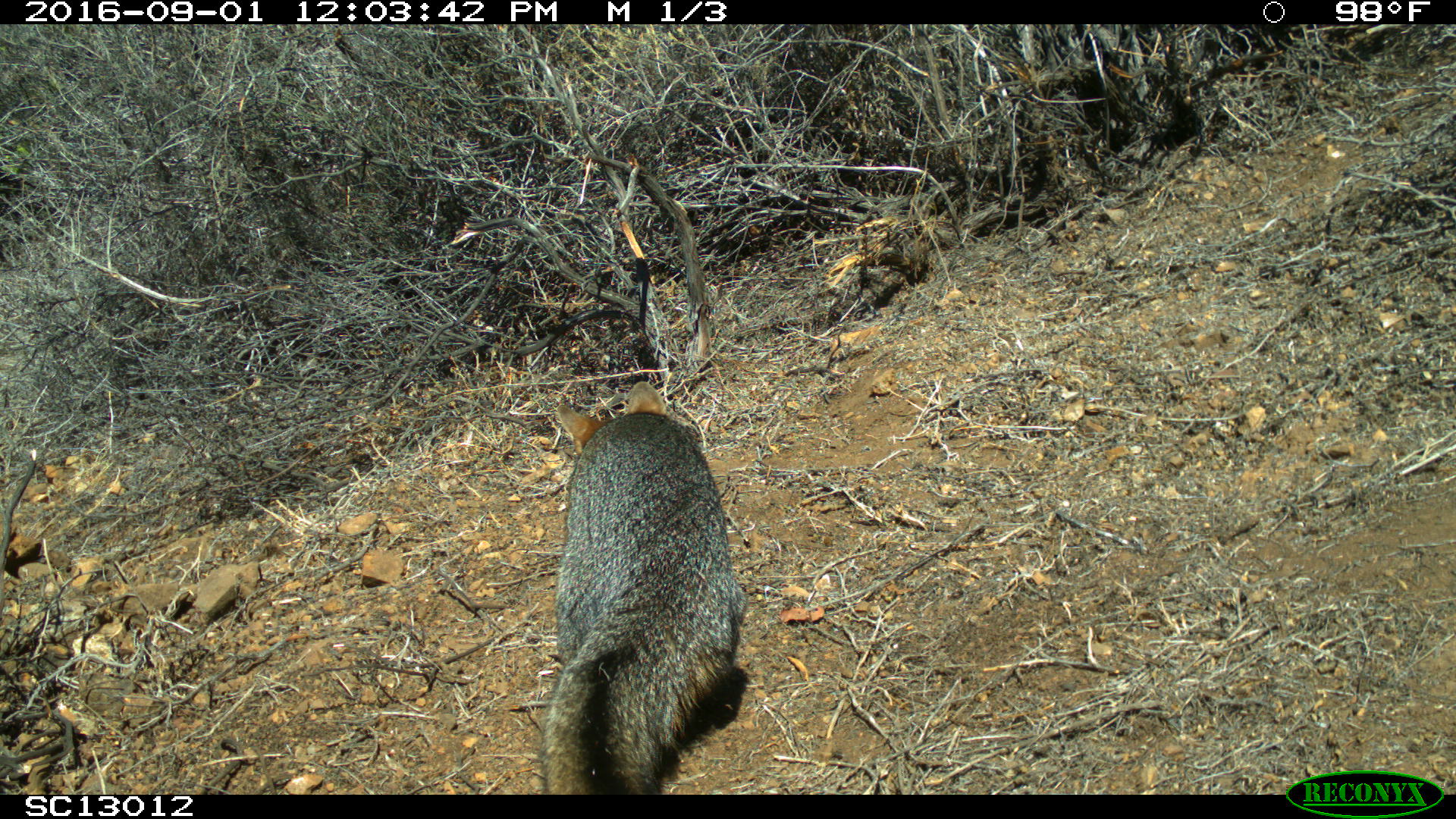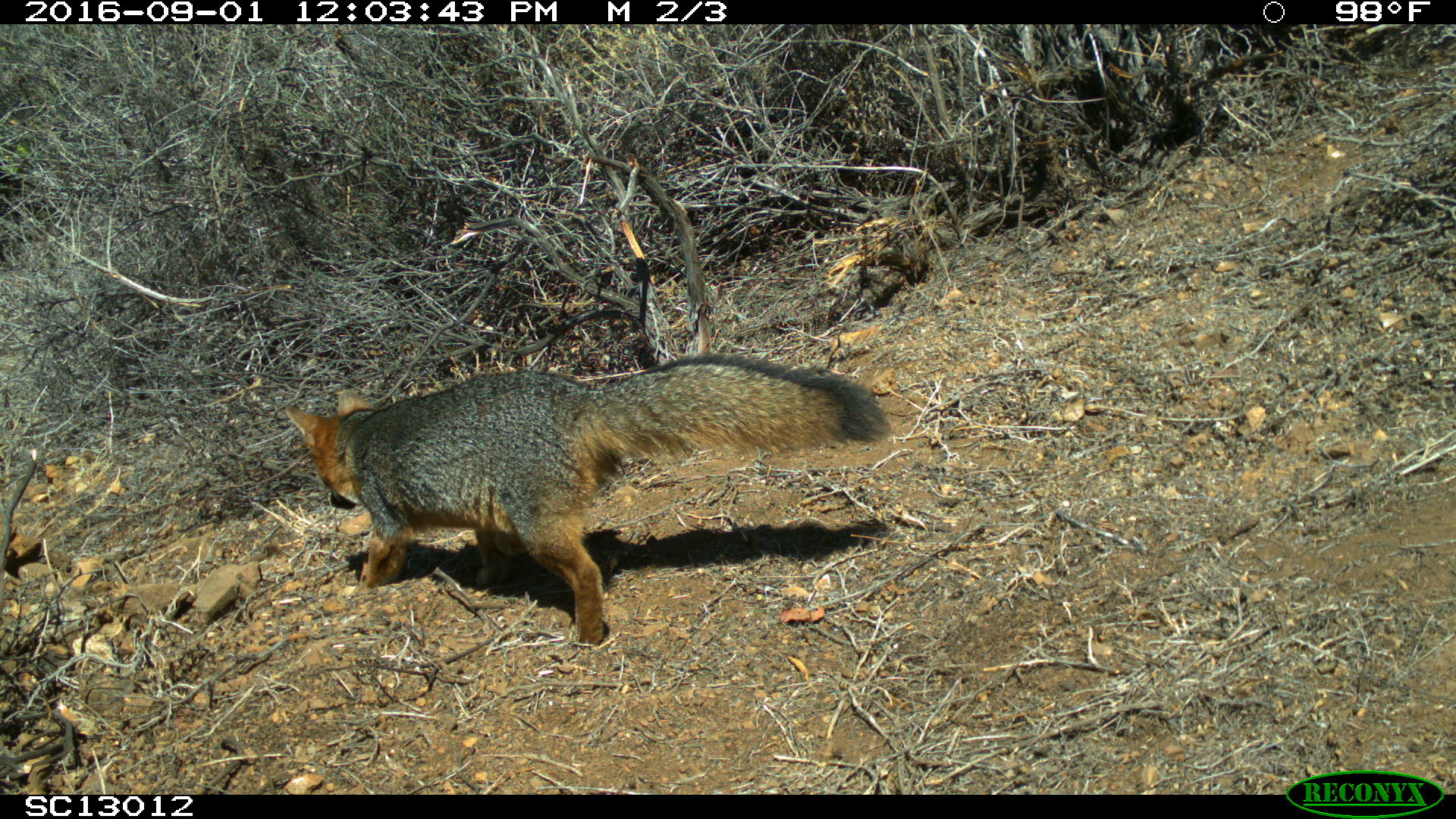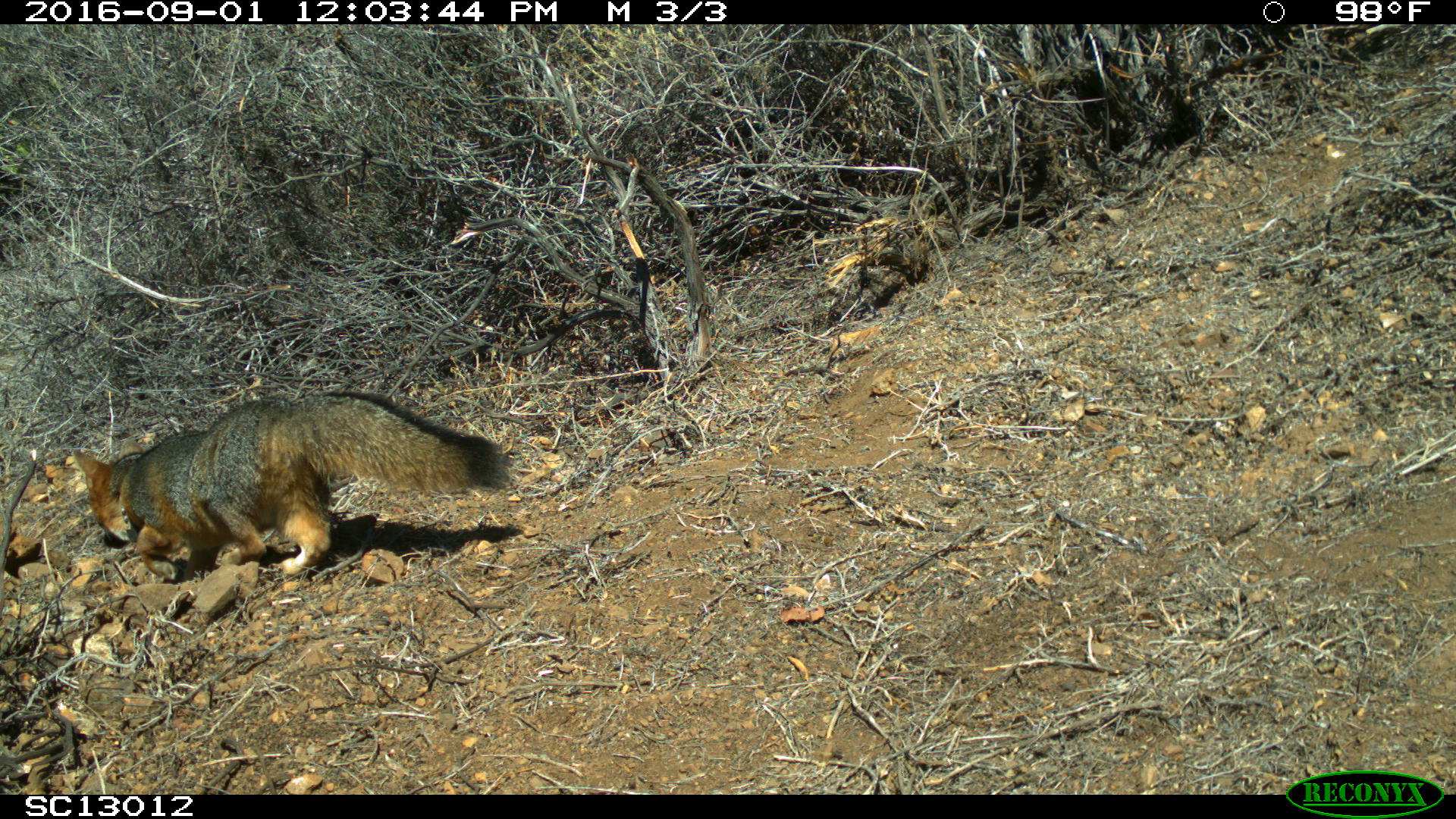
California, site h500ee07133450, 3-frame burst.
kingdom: Animalia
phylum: Chordata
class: Mammalia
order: Carnivora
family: Canidae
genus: Urocyon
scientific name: Urocyon littoralis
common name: island fox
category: fox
Fox (island fox) (Urocyon littoralis).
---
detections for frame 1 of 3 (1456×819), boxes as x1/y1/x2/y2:
fox: 540/380/746/795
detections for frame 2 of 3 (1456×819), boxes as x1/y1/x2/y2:
fox: 285/352/892/643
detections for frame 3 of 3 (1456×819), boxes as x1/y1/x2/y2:
fox: 73/388/510/580